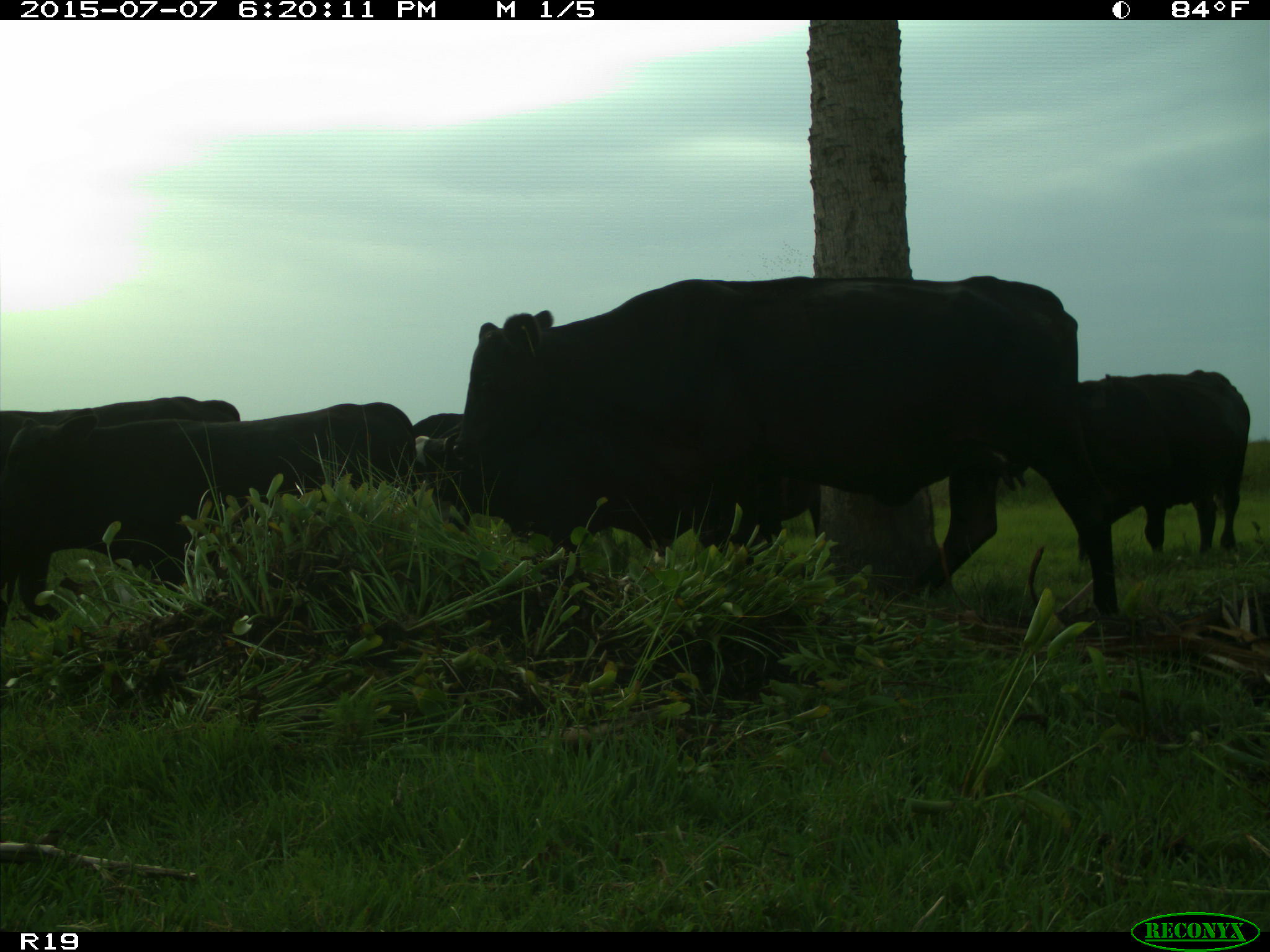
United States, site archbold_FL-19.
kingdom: Animalia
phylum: Chordata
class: Mammalia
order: Artiodactyla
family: Bovidae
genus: Bos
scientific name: Bos taurus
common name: domestic cow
Bos taurus (domestic cow).